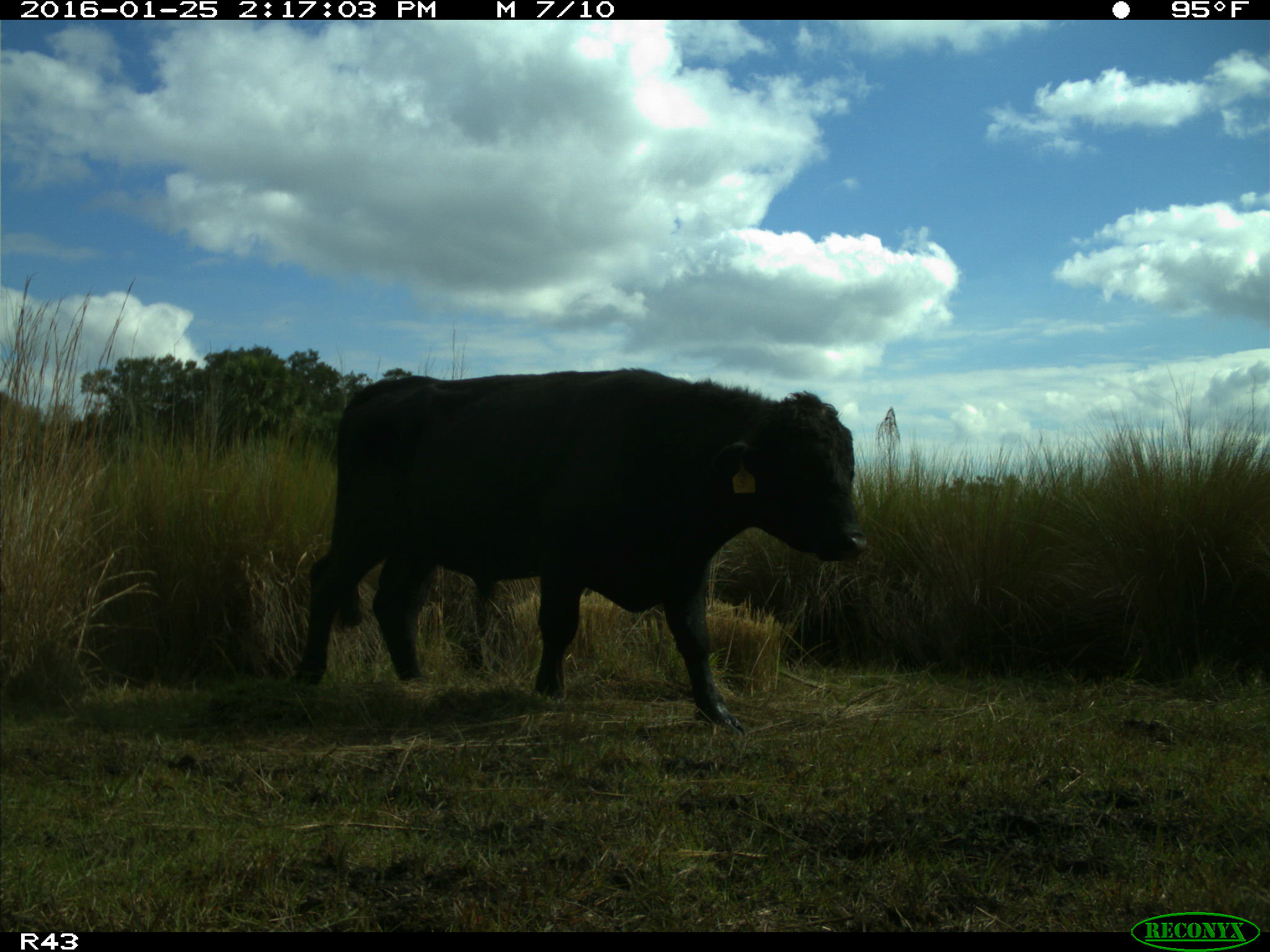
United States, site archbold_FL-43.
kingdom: Animalia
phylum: Chordata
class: Mammalia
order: Artiodactyla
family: Bovidae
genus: Bos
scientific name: Bos taurus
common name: domestic cow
Bos taurus (domestic cow).